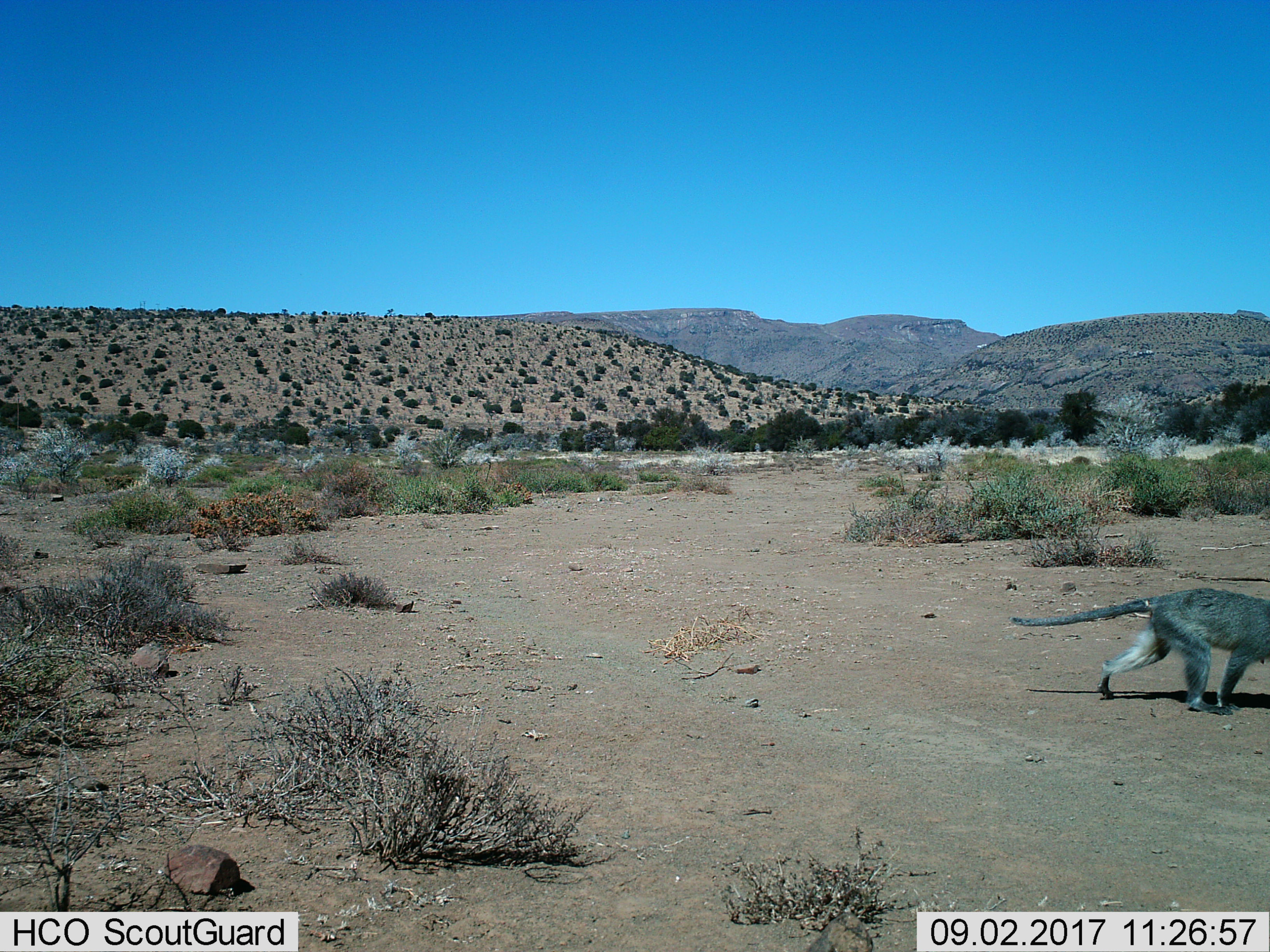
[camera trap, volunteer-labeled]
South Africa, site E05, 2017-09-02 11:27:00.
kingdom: Animalia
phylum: Chordata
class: Mammalia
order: Primates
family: Cercopithecidae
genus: Chlorocebus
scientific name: Chlorocebus pygerythrus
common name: vervet monkey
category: monkeyvervet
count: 1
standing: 0%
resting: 0%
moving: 100%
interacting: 0%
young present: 0%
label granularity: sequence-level